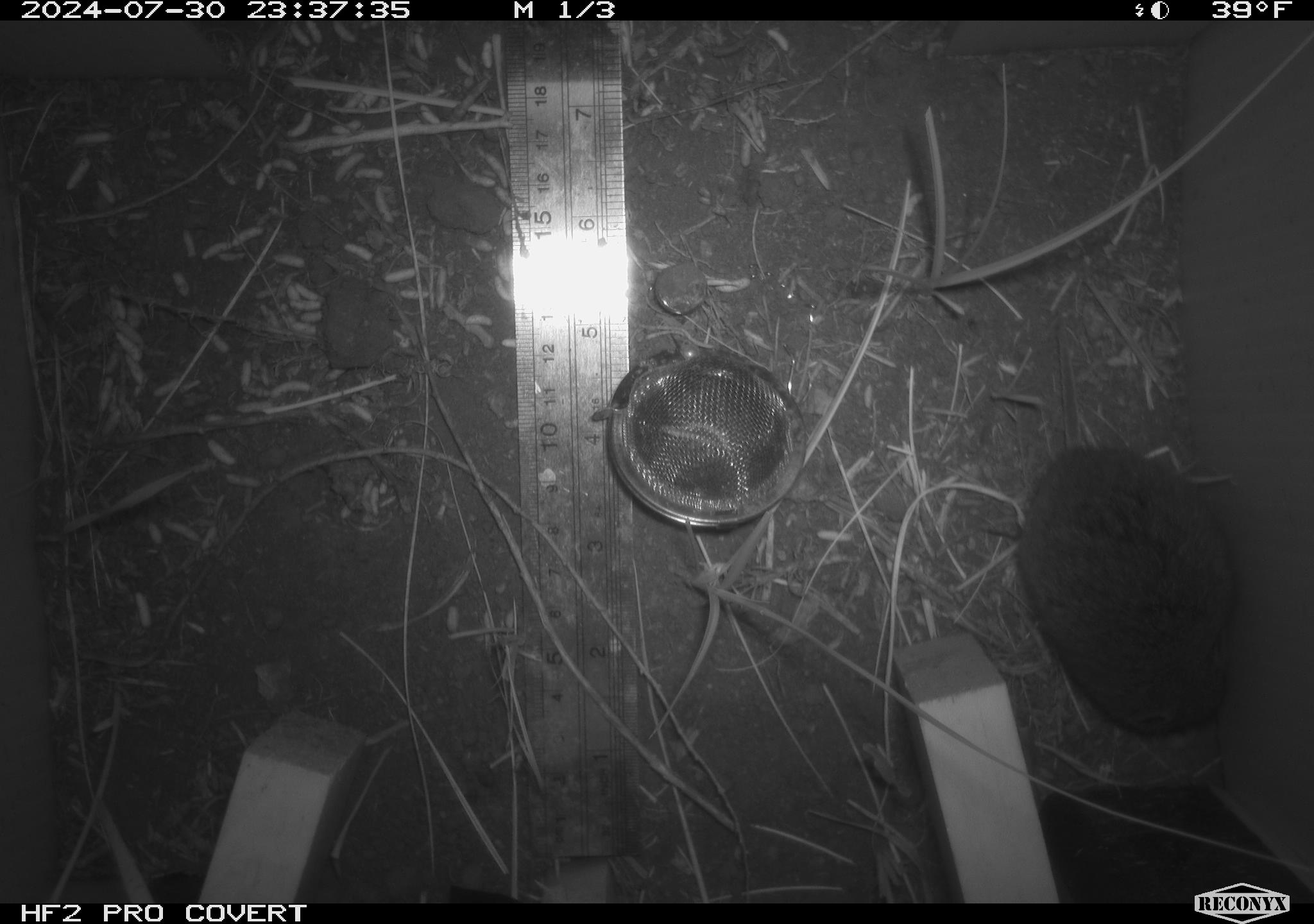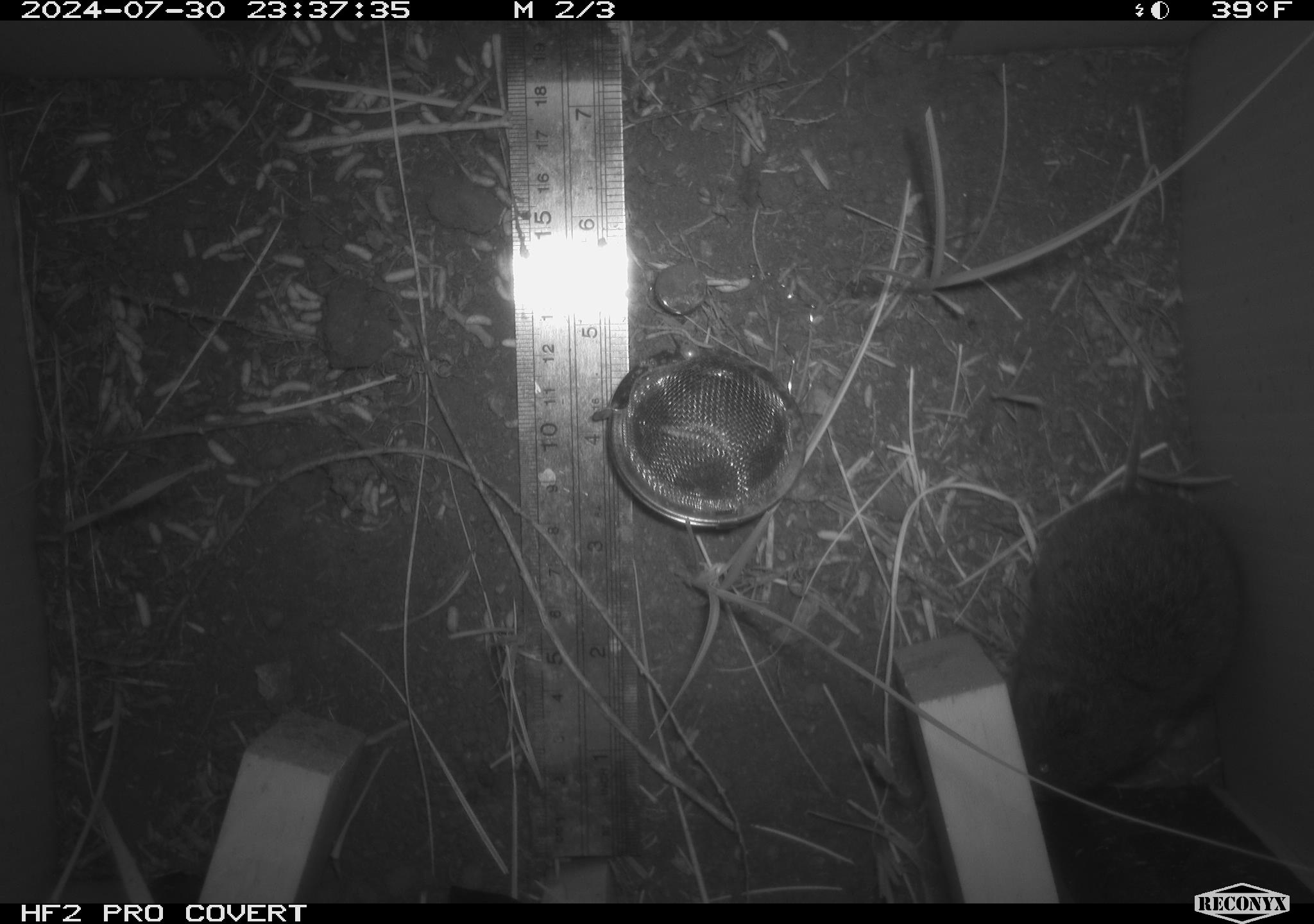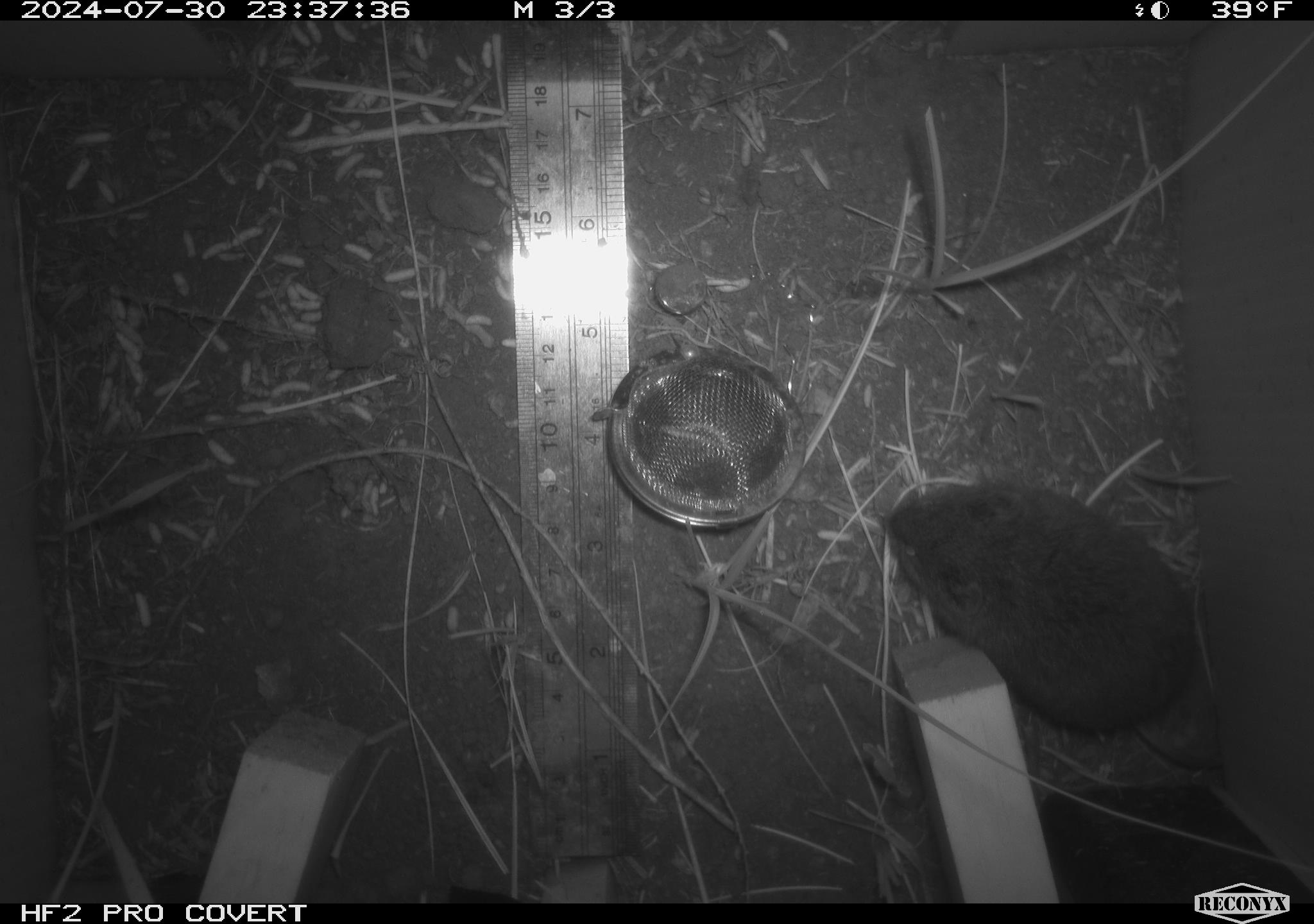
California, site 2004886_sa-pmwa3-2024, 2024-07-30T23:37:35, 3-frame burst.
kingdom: Animalia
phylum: Chordata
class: Mammalia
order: Rodentia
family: Cricetidae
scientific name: Arvicolinae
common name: voles, lemmings, and muskrats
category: arvicolinae subfamily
Arvicolinae subfamily (voles, lemmings, and muskrats) (Arvicolinae).